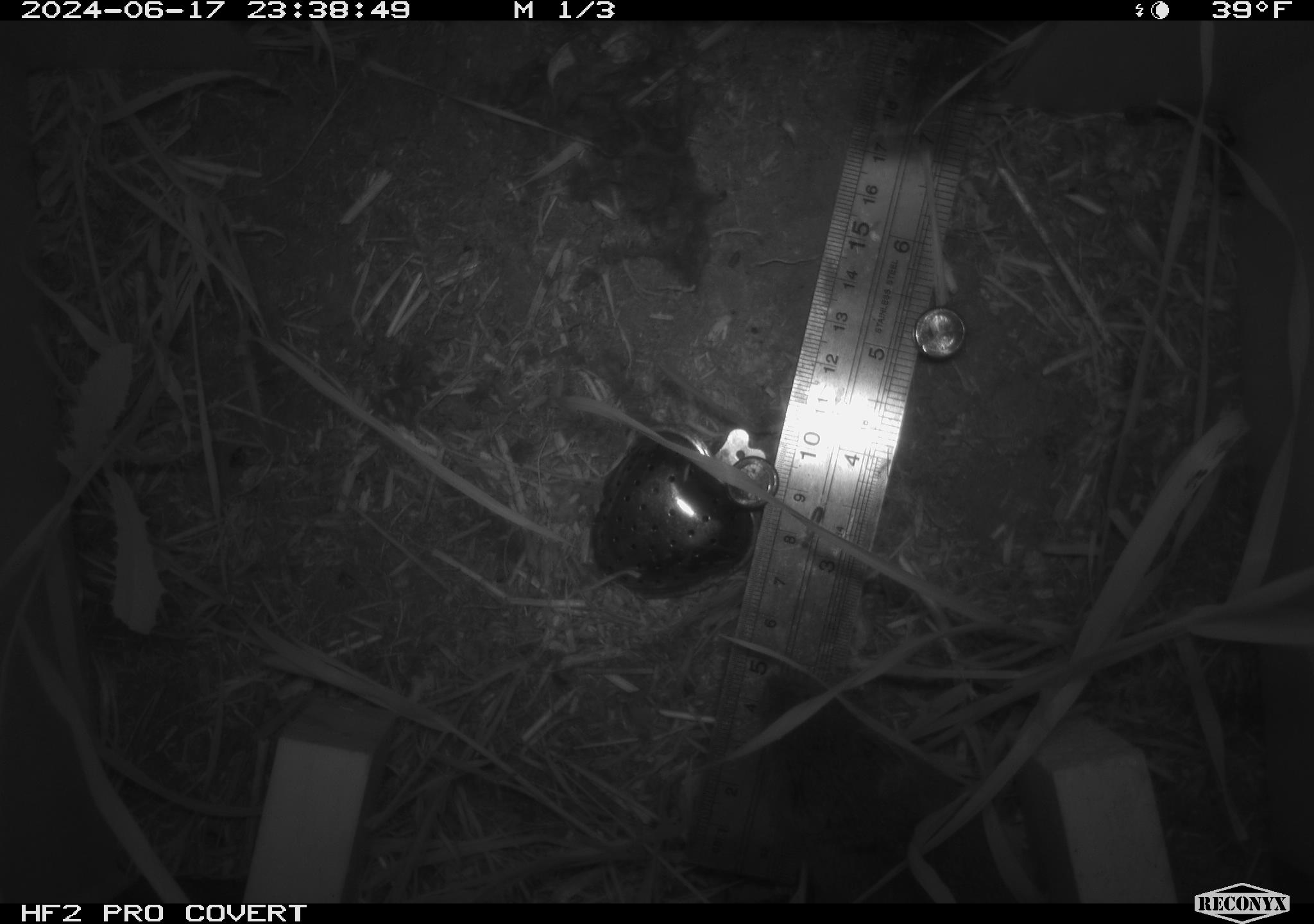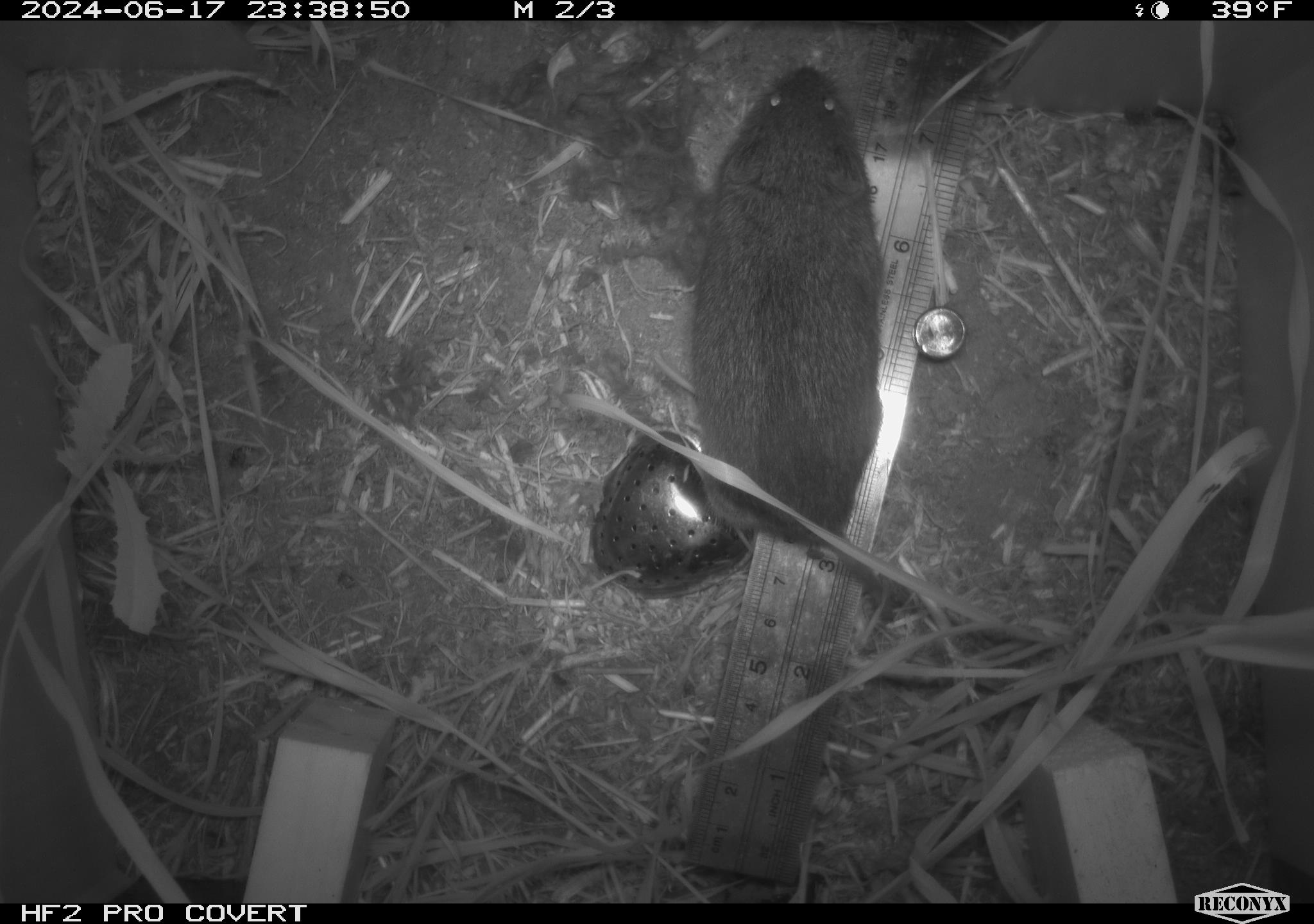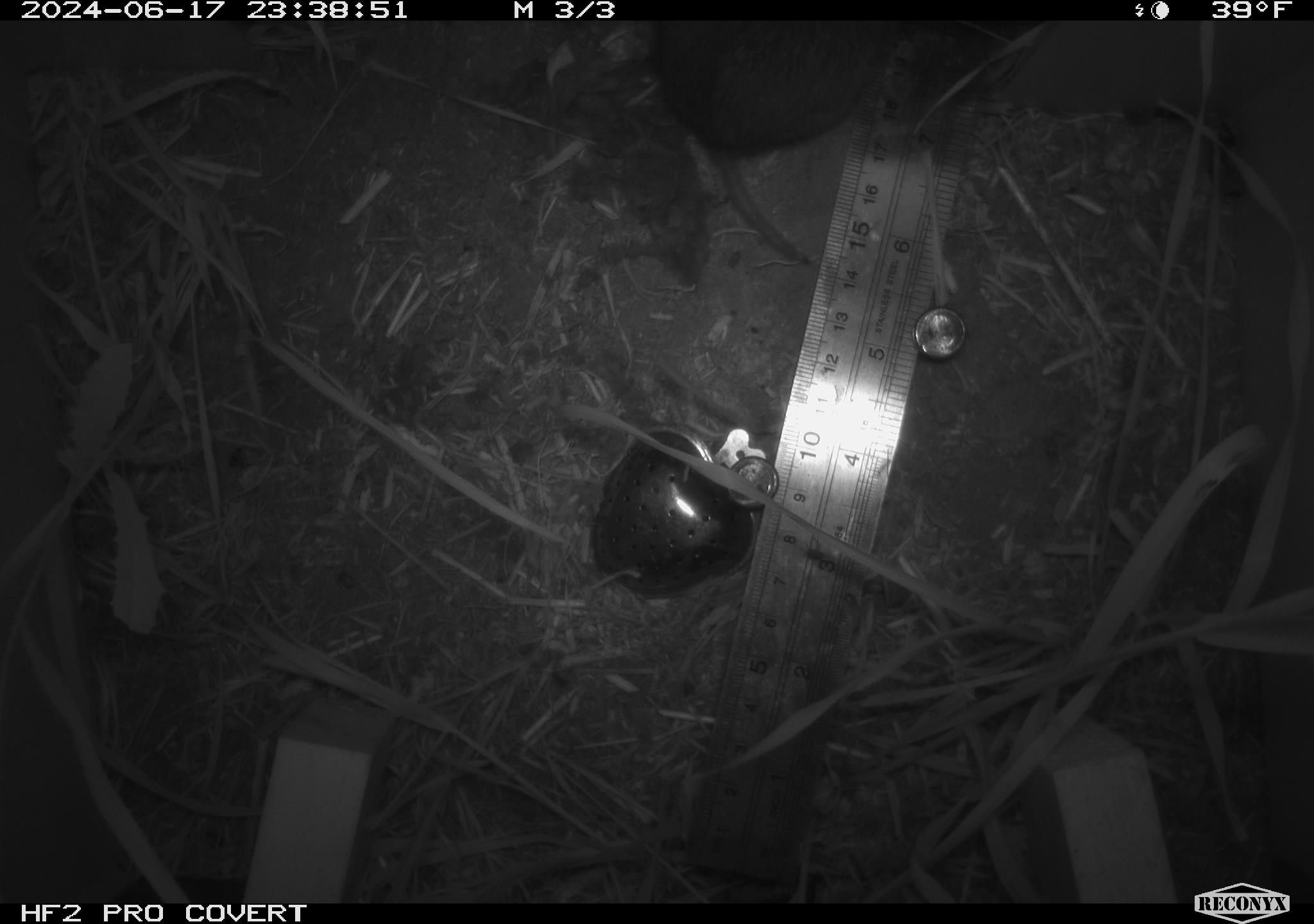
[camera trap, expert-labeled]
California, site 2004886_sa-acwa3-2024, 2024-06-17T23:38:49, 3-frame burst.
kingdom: Animalia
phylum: Chordata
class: Mammalia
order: Rodentia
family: Cricetidae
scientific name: Arvicolinae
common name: voles, lemmings, and muskrats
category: arvicolinae subfamily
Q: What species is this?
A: Arvicolinae subfamily (voles, lemmings, and muskrats) (Arvicolinae).